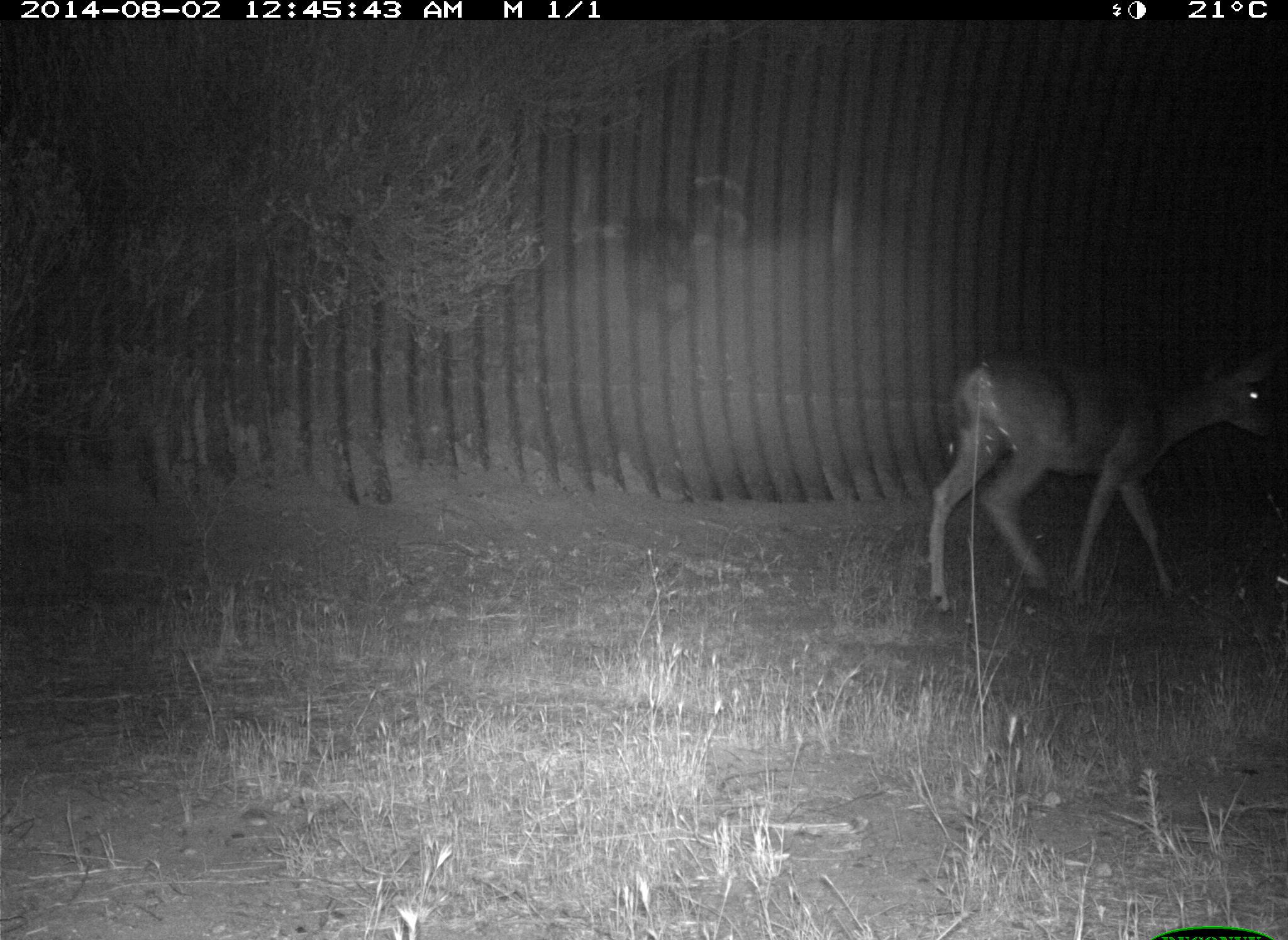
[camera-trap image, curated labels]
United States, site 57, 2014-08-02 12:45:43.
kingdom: Animalia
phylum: Chordata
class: Mammalia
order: Artiodactyla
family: Cervidae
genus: Odocoileus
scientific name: Odocoileus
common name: deer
Deer (Odocoileus).